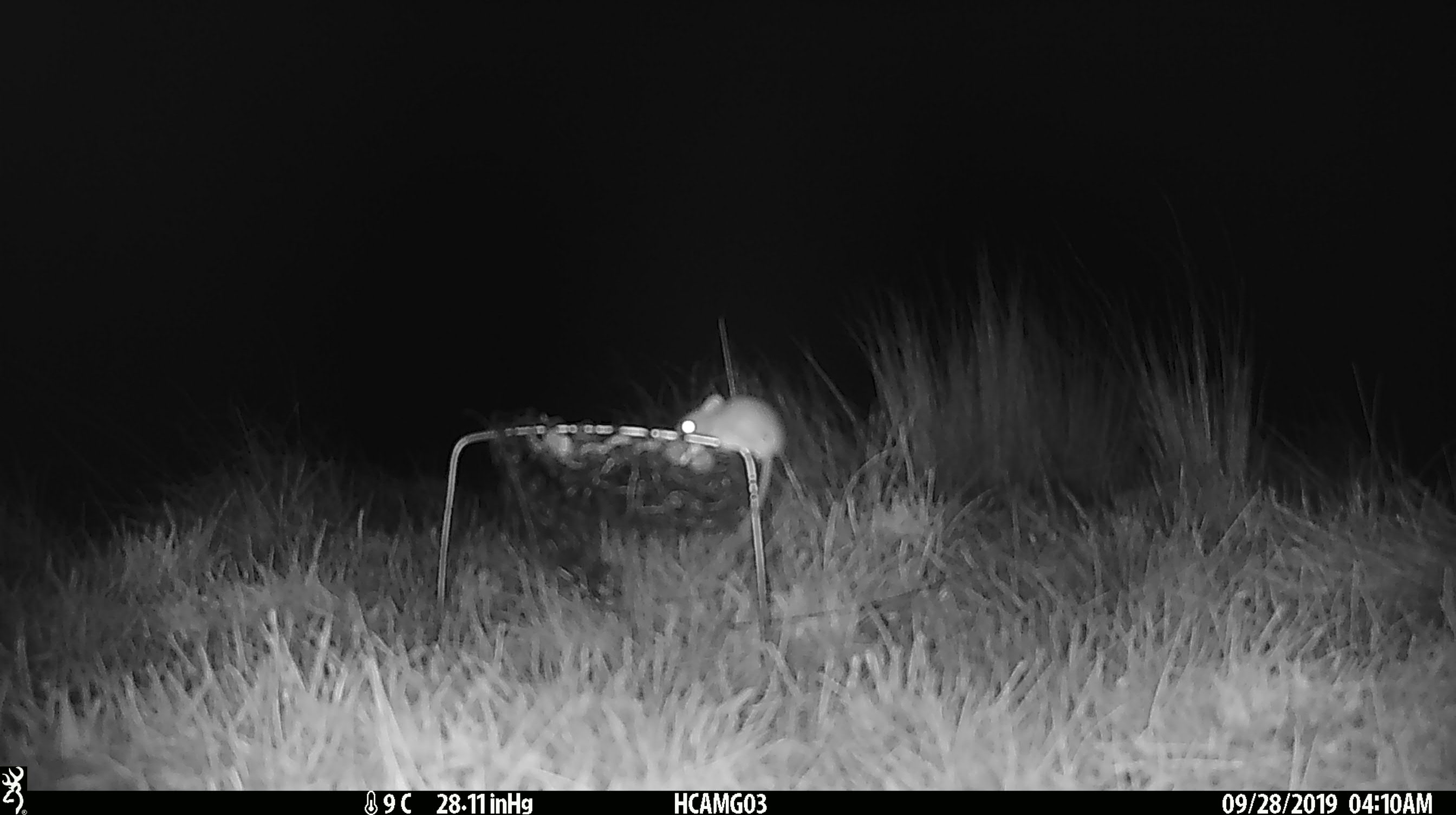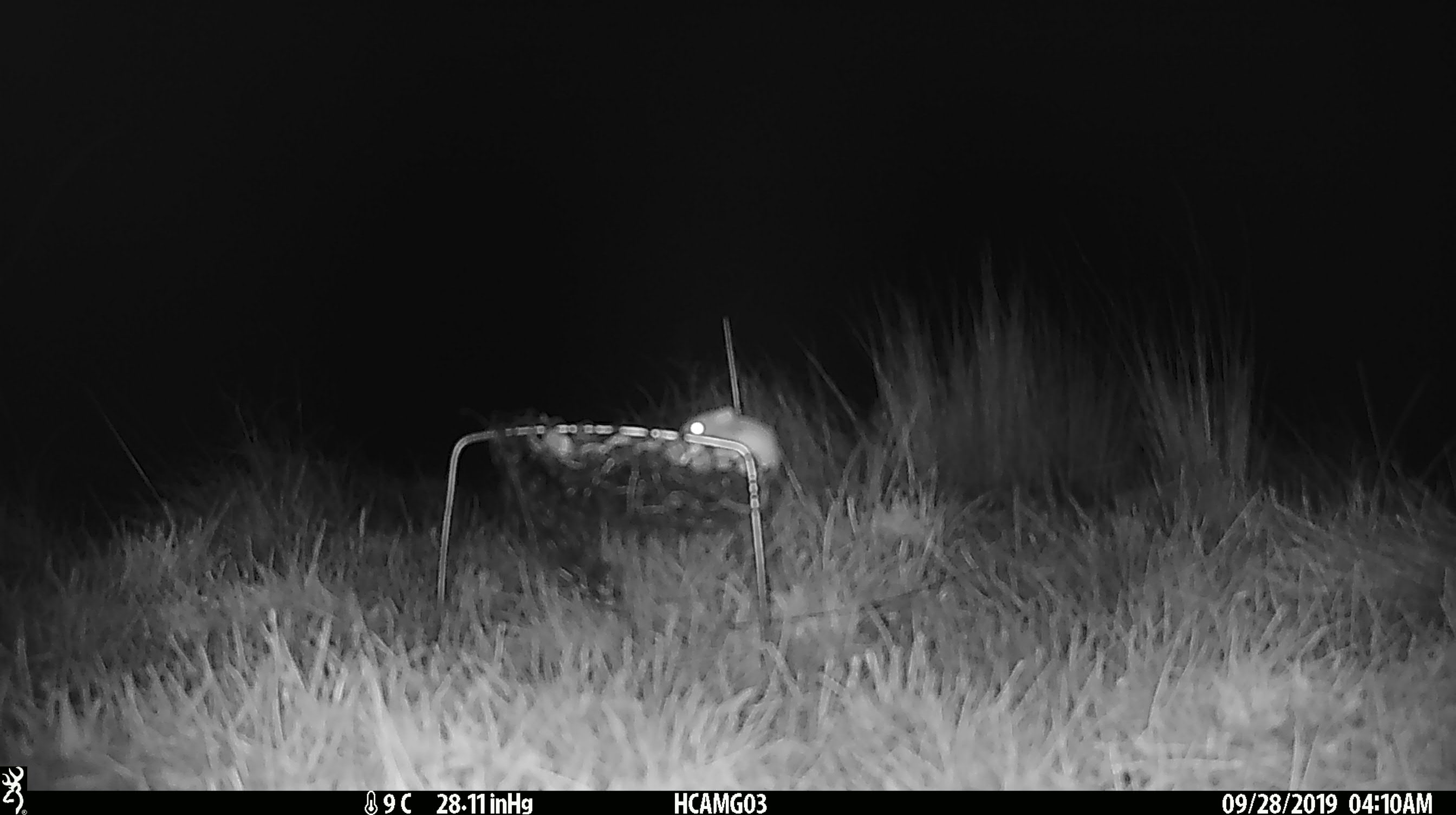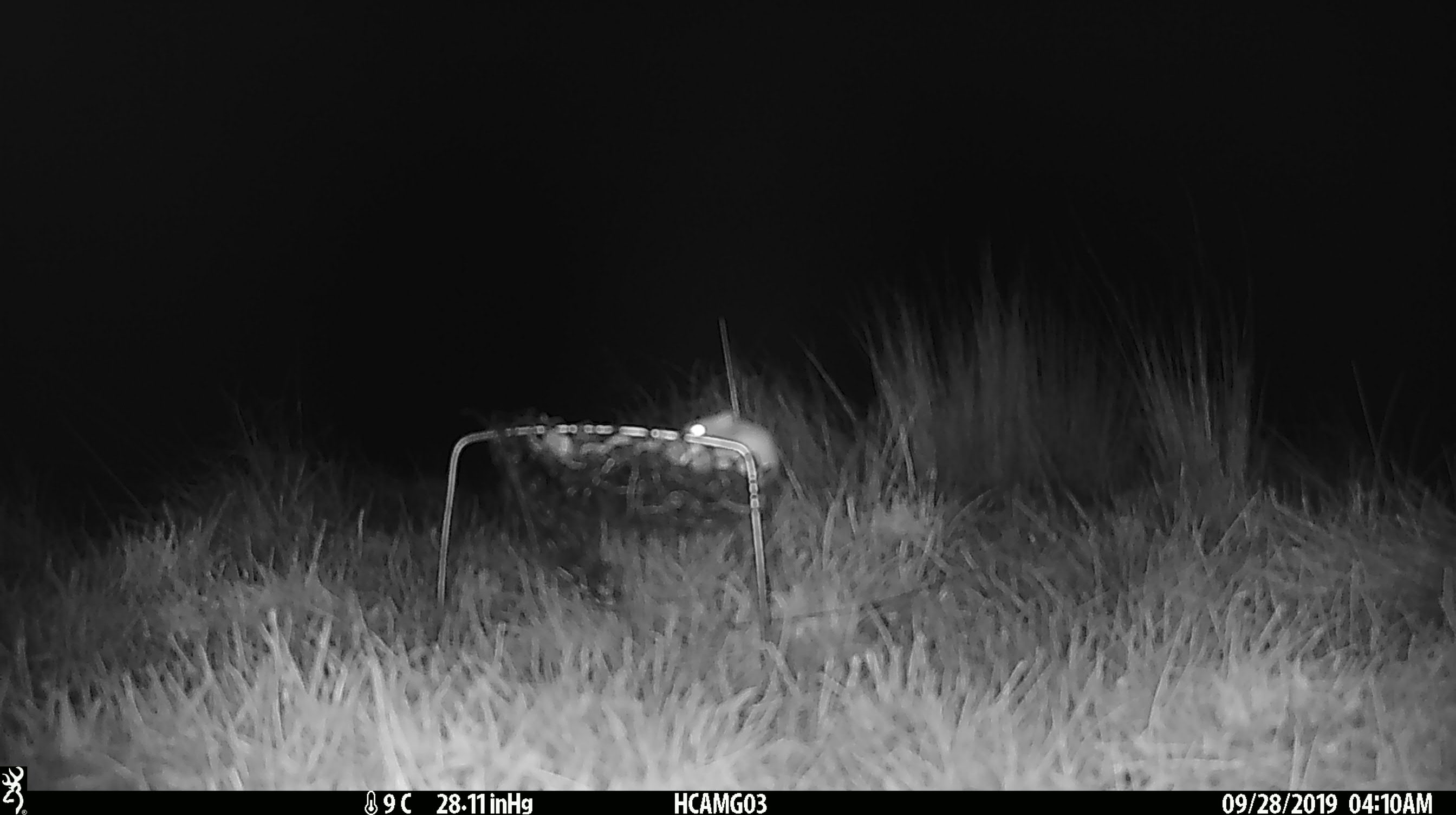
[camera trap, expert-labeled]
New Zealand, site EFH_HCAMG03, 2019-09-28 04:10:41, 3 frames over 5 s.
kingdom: Animalia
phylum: Chordata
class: Mammalia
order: Rodentia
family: Muridae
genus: Mus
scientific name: Mus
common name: mouse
Mouse (Mus).